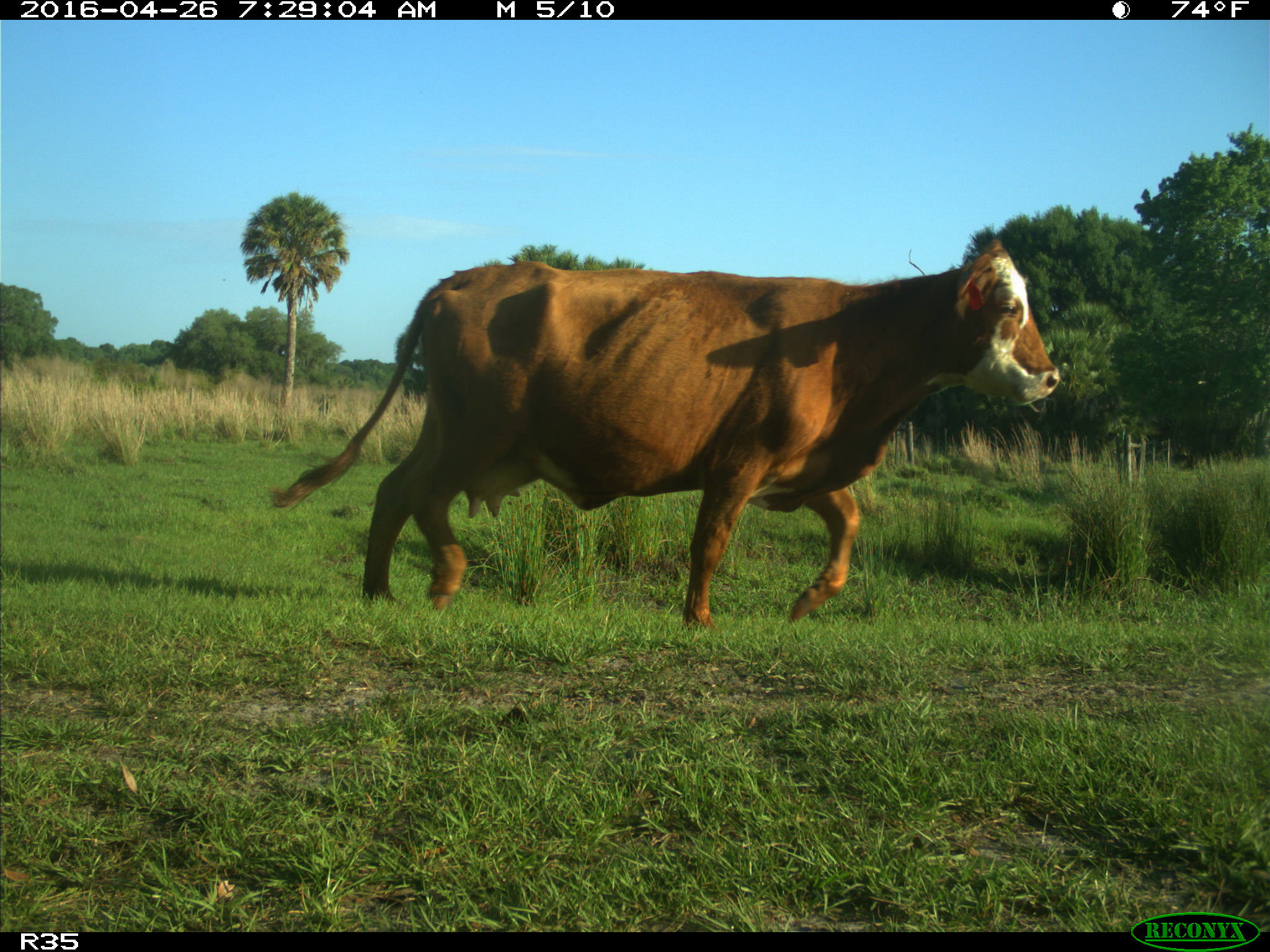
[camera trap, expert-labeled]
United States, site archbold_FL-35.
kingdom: Animalia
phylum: Chordata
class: Mammalia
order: Artiodactyla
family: Bovidae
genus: Bos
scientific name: Bos taurus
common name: domestic cow